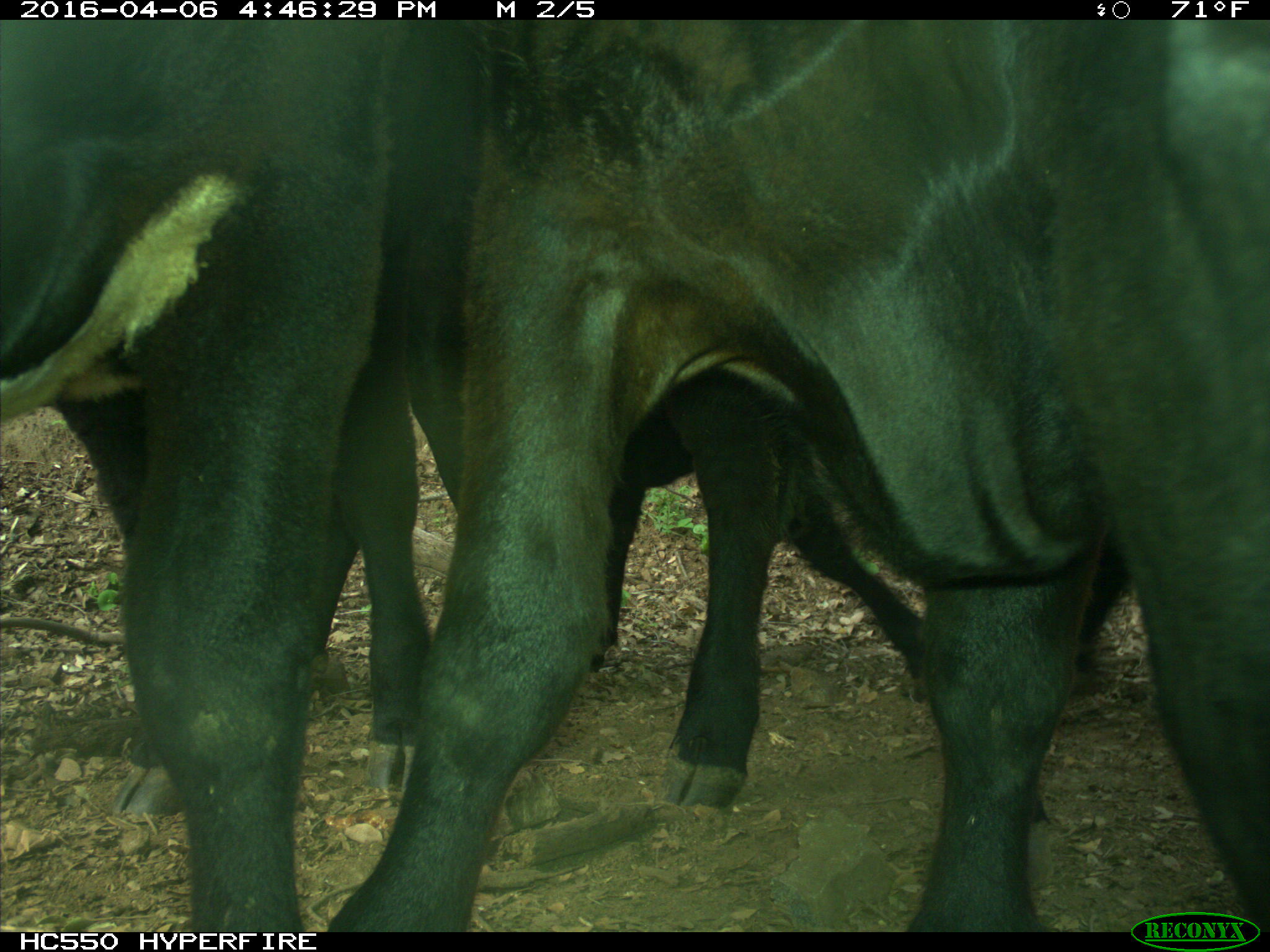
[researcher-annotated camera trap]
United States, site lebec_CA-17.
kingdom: Animalia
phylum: Chordata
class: Mammalia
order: Artiodactyla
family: Bovidae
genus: Bos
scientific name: Bos taurus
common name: domestic cow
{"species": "Bos taurus (domestic cow)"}